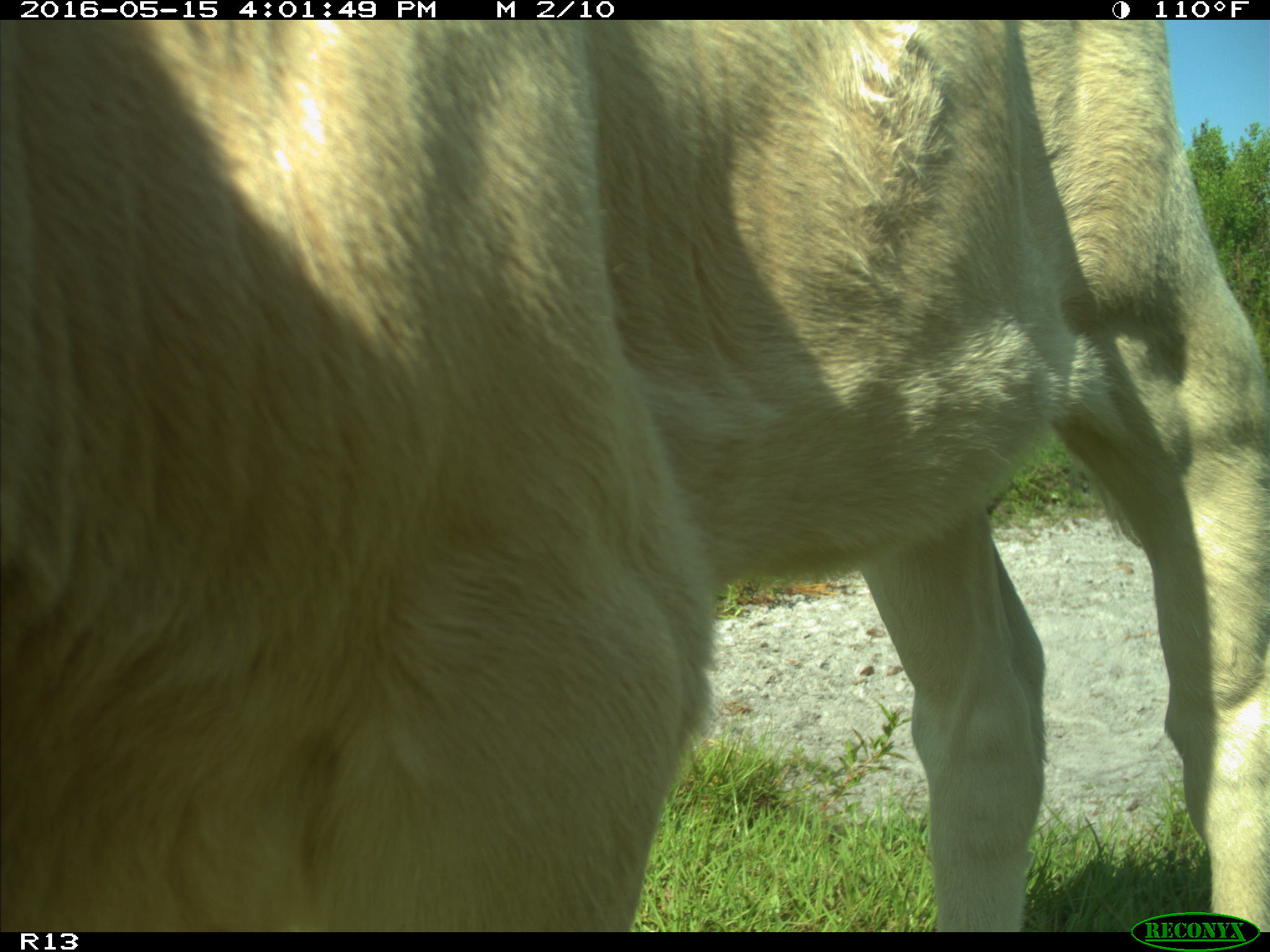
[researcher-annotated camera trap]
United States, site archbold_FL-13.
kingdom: Animalia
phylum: Chordata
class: Mammalia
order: Artiodactyla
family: Bovidae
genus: Bos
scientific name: Bos taurus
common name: domestic cow